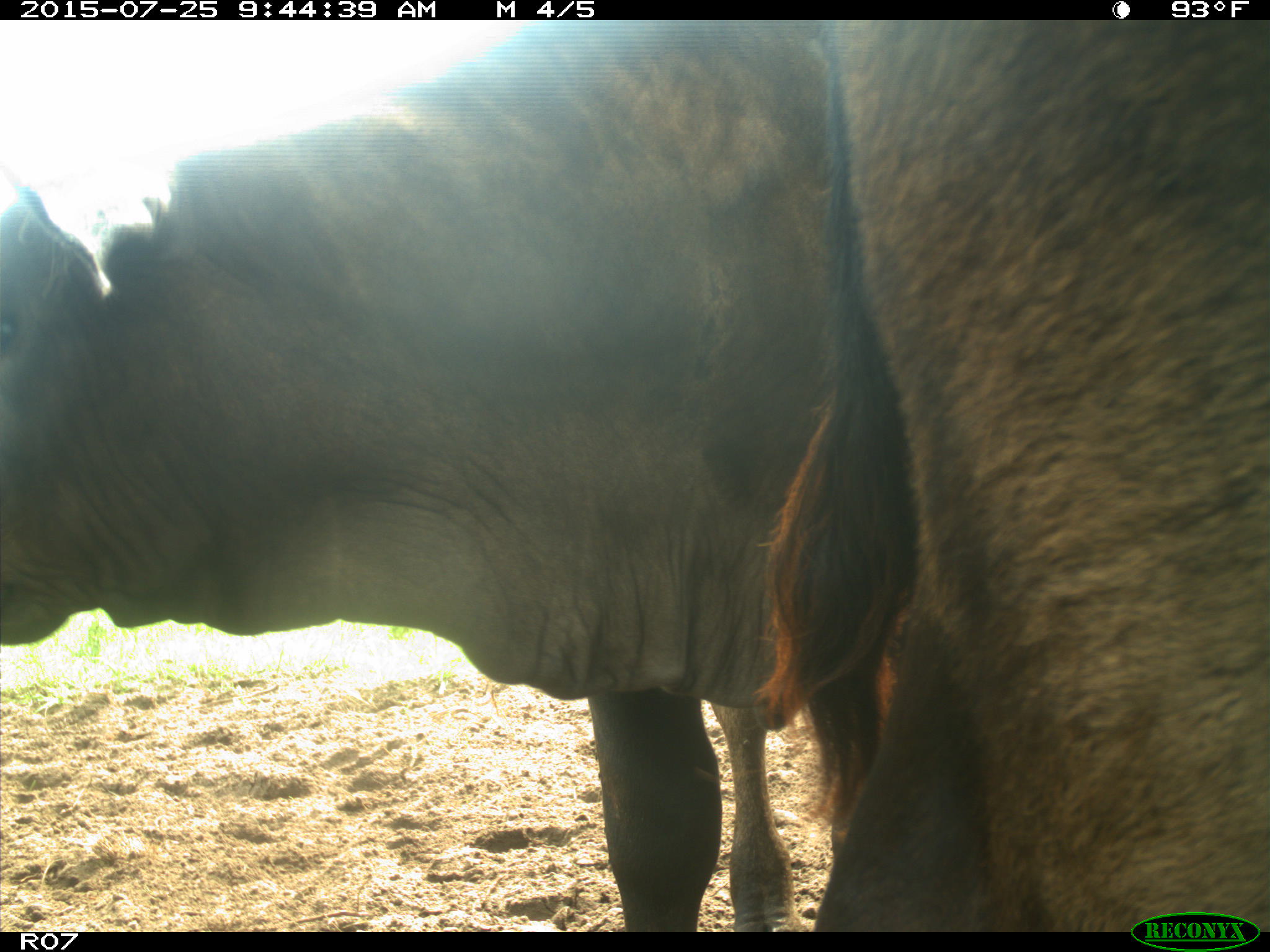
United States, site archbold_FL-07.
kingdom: Animalia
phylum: Chordata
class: Mammalia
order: Artiodactyla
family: Bovidae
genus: Bos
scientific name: Bos taurus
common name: domestic cow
Bos taurus (domestic cow).